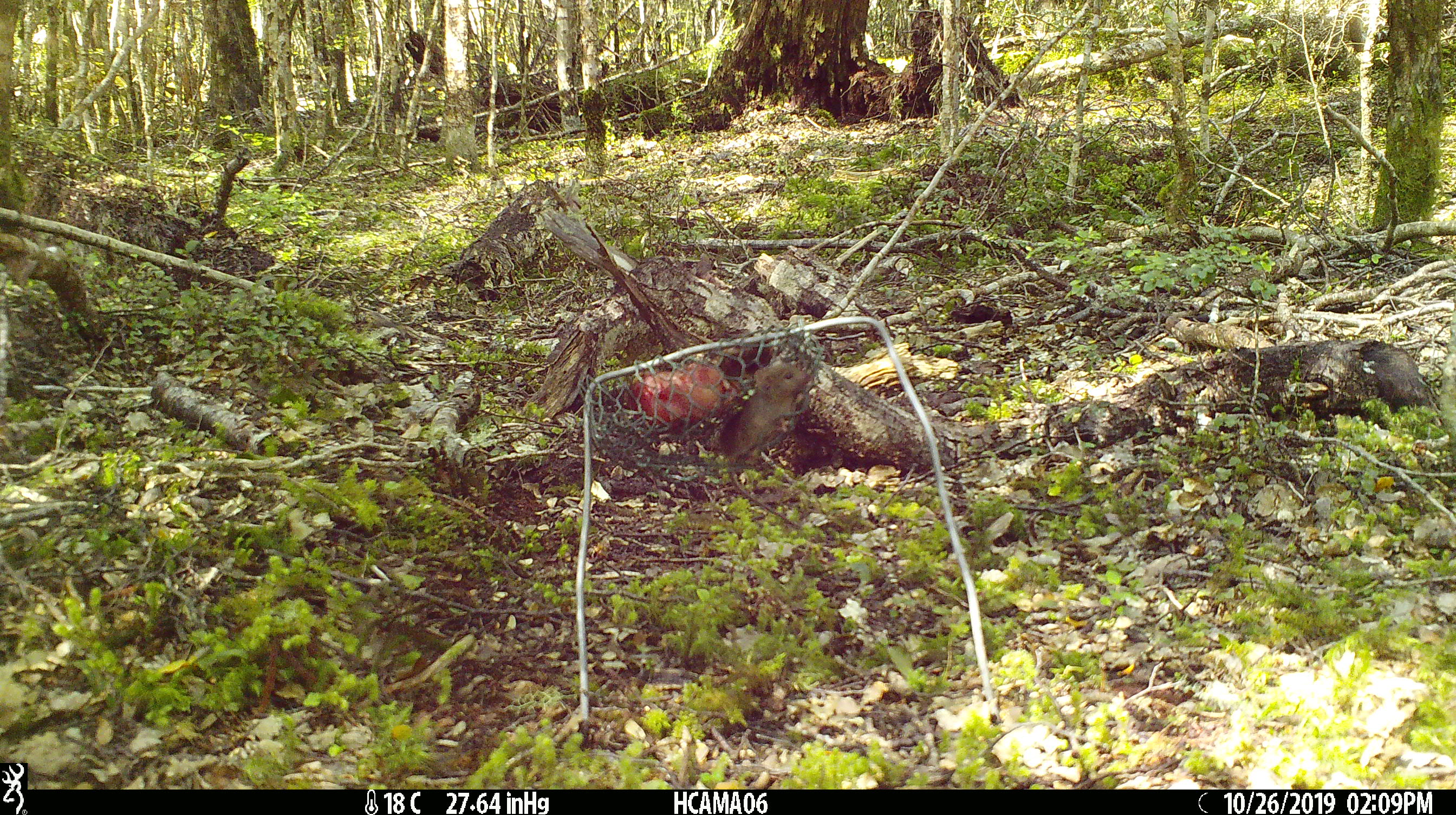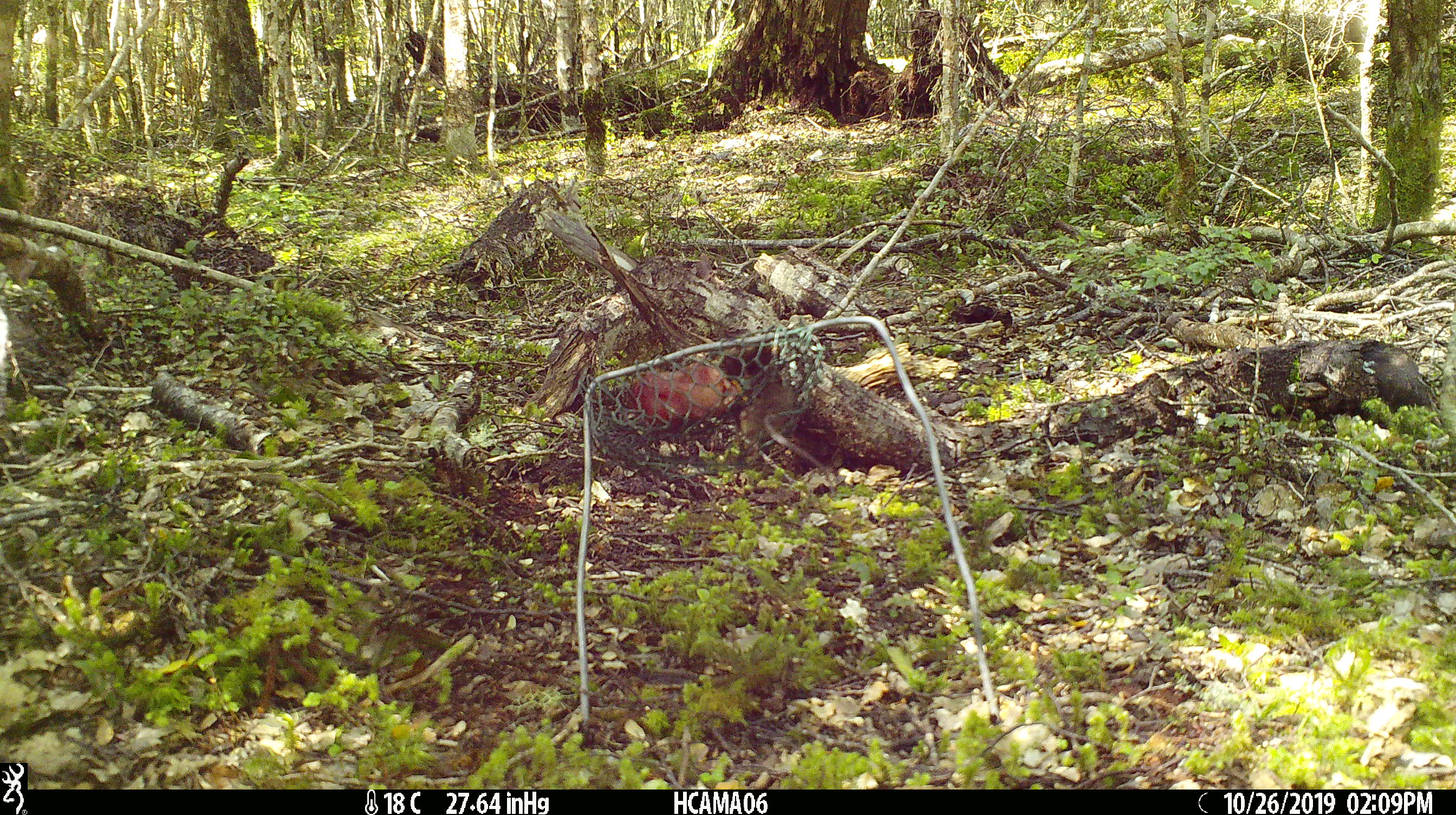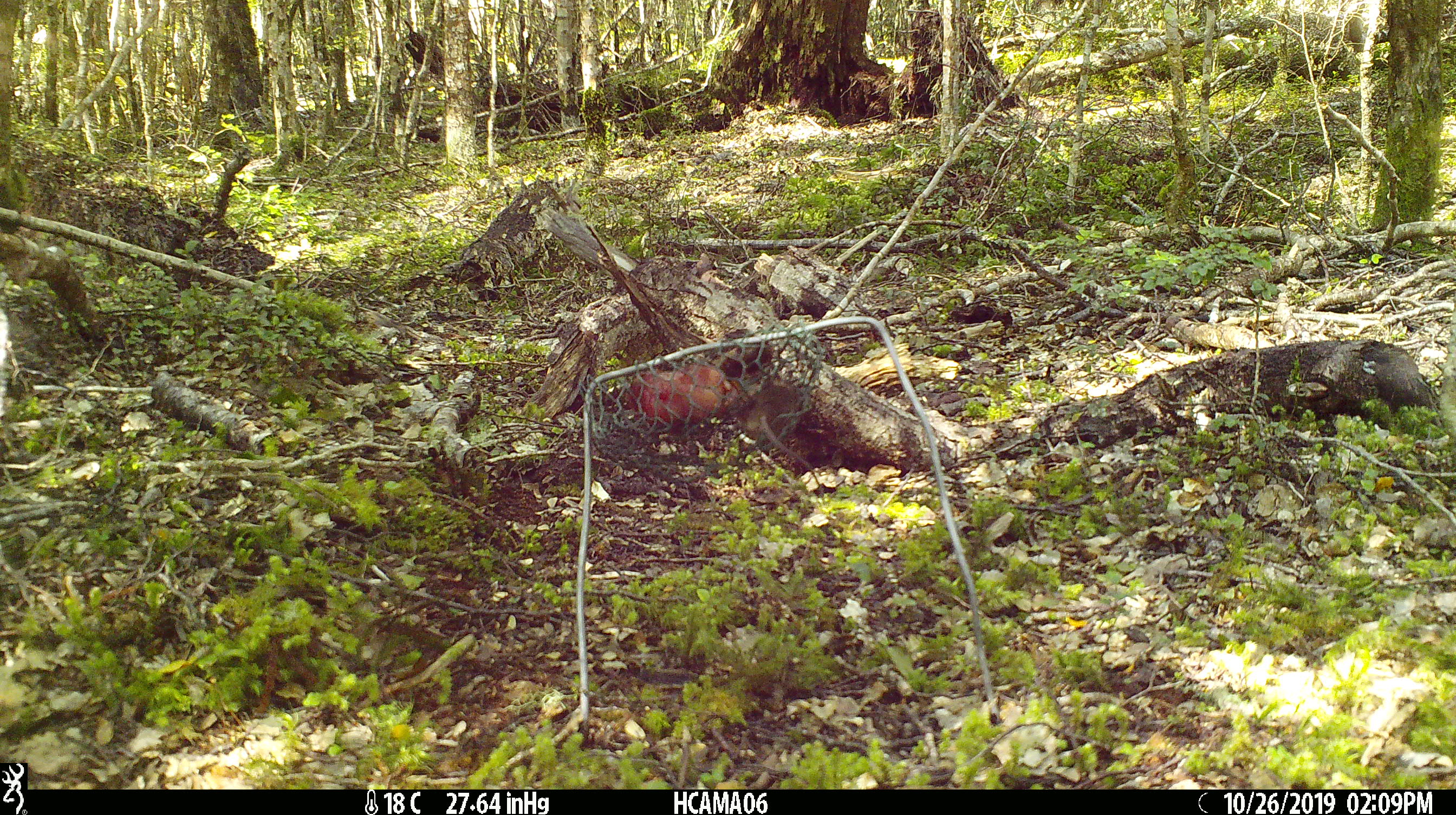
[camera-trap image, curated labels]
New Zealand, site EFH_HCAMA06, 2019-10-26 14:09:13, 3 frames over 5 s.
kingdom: Animalia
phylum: Chordata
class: Mammalia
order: Rodentia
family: Muridae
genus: Mus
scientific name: Mus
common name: mouse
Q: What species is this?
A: Mouse (Mus).